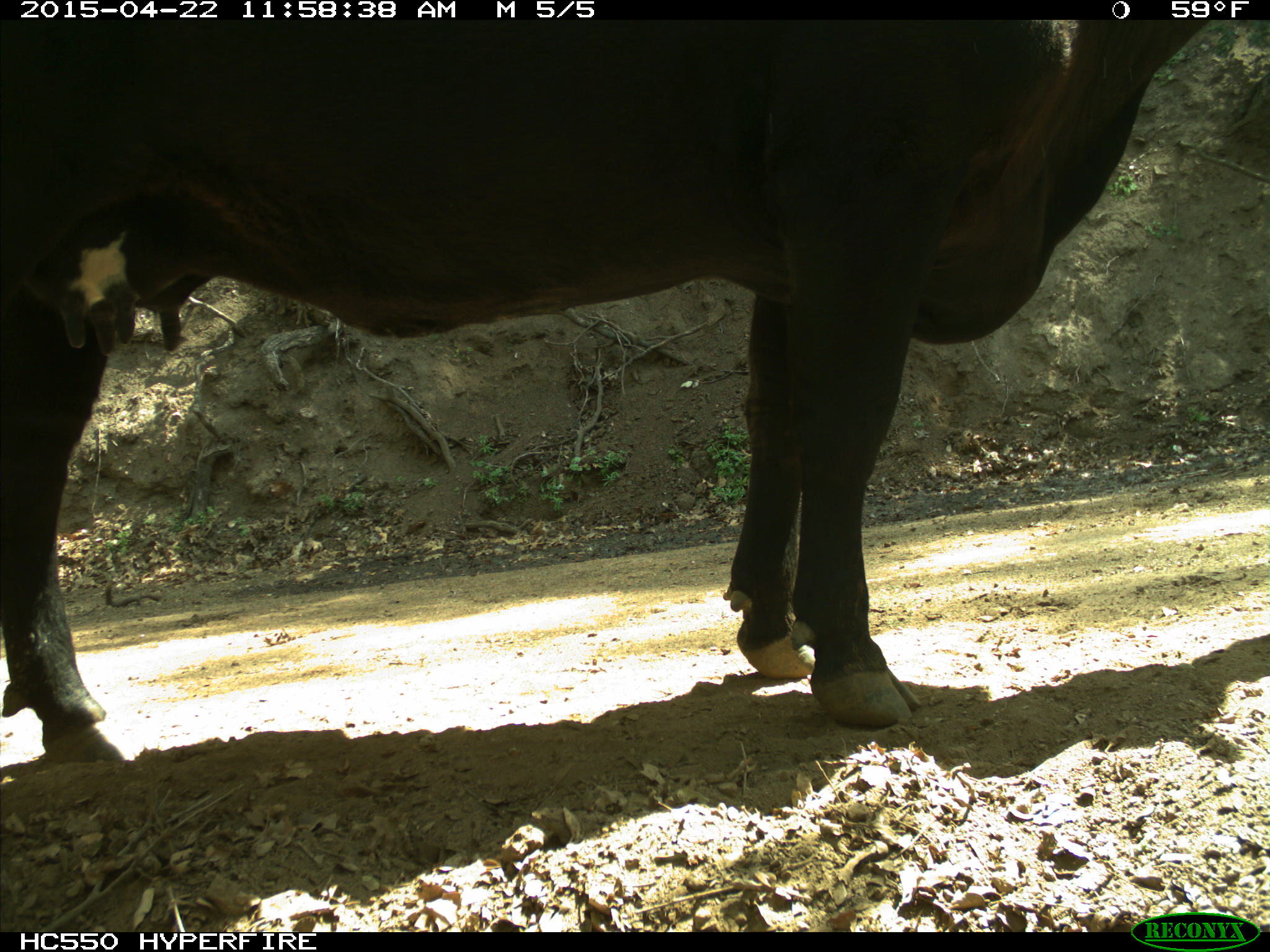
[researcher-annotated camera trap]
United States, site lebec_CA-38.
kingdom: Animalia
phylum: Chordata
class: Mammalia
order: Artiodactyla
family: Bovidae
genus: Bos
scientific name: Bos taurus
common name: domestic cow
Bos taurus (domestic cow).